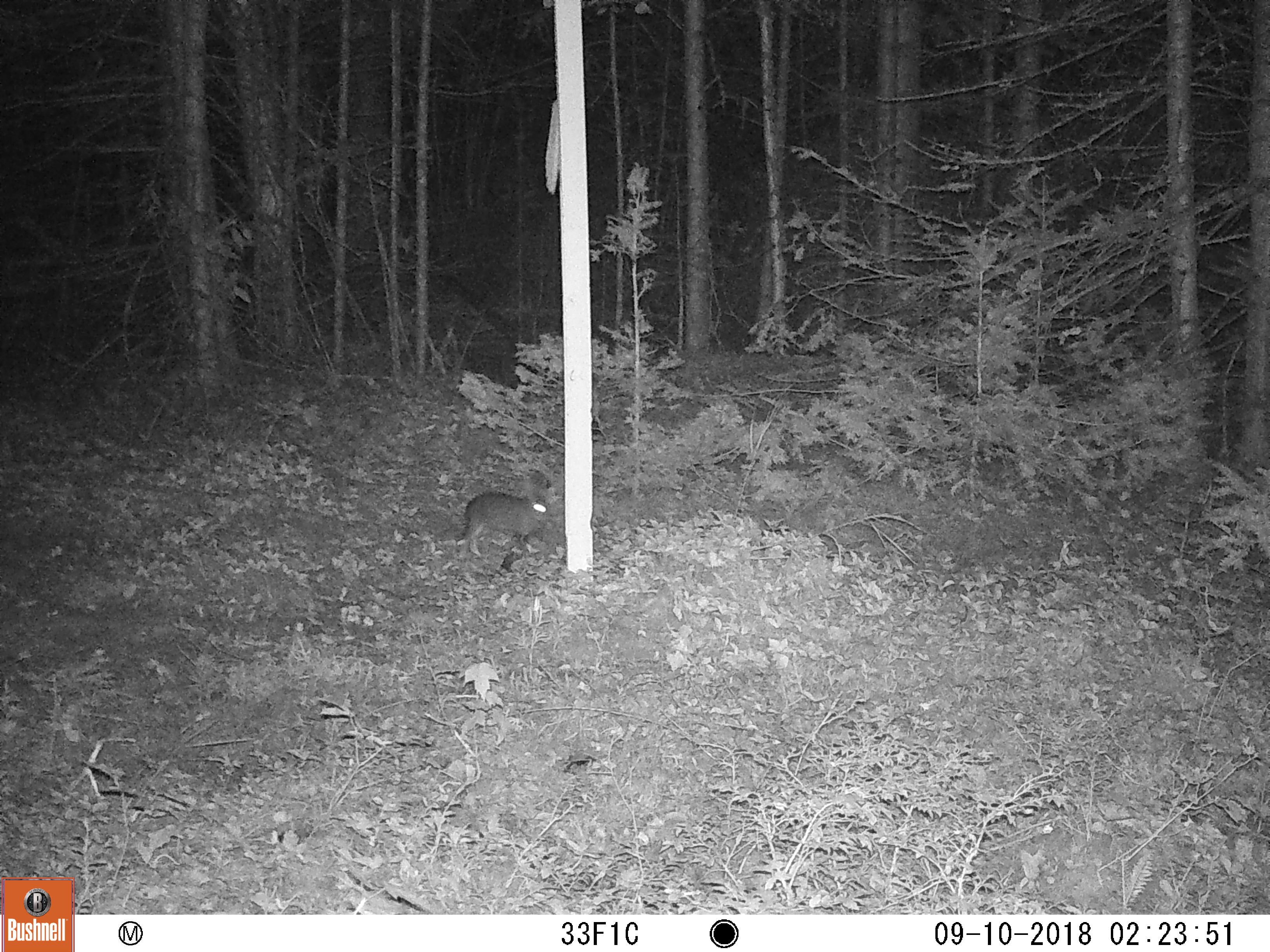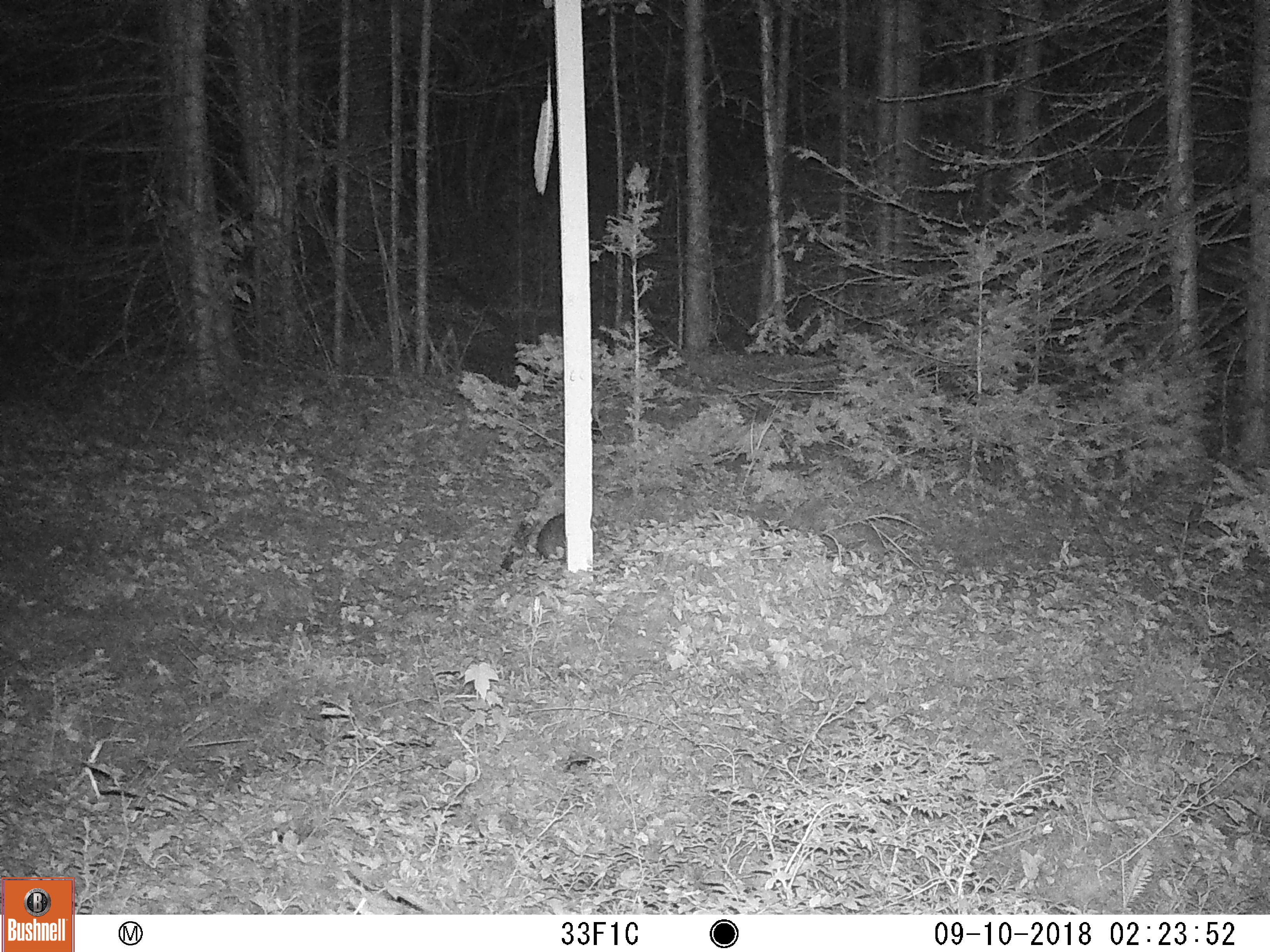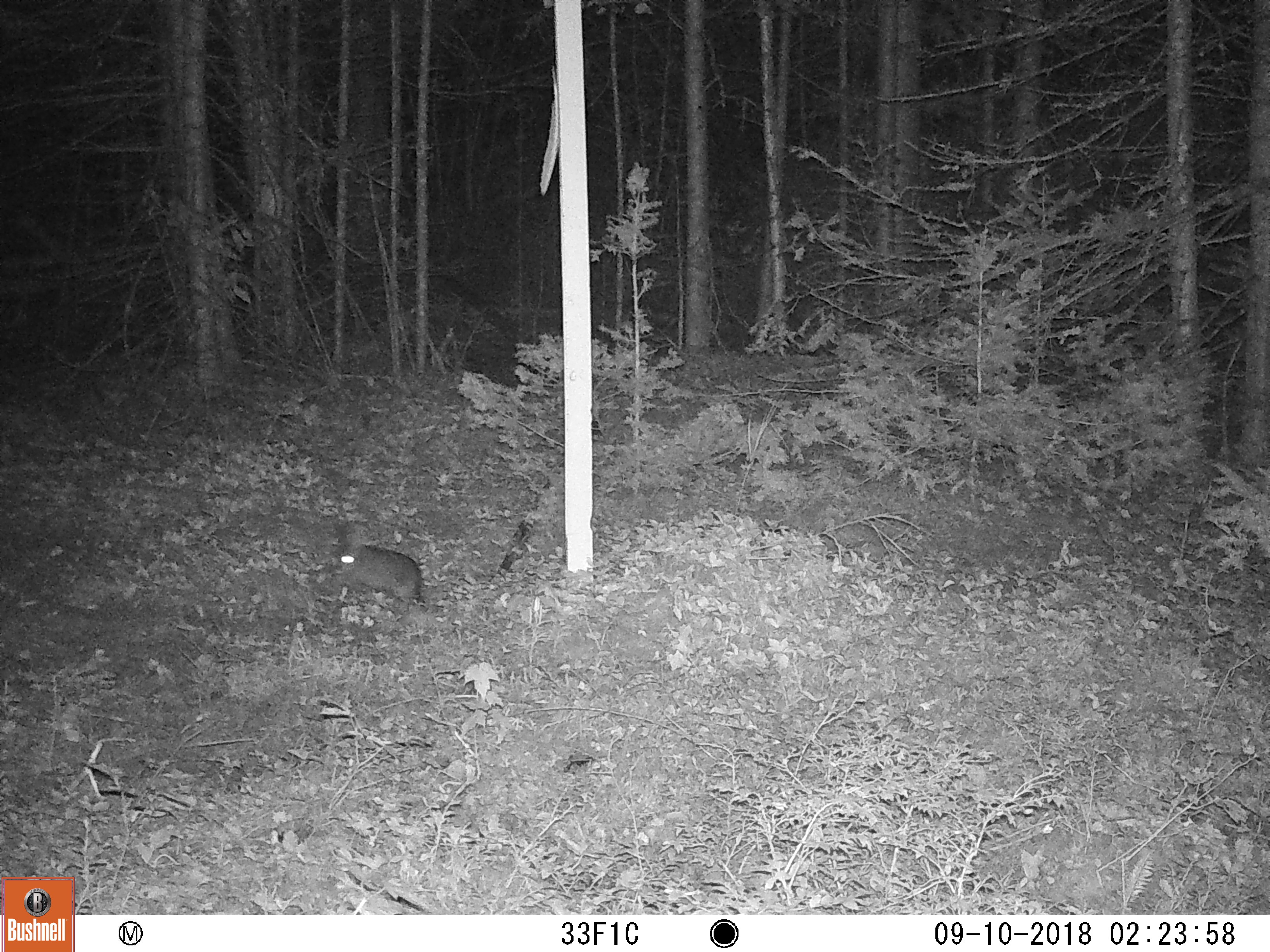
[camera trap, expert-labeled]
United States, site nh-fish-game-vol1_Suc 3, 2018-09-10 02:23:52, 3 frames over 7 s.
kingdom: Animalia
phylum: Chordata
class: Mammalia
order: Lagomorpha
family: Leporidae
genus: Lepus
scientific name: Lepus americanus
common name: snowshoe hare